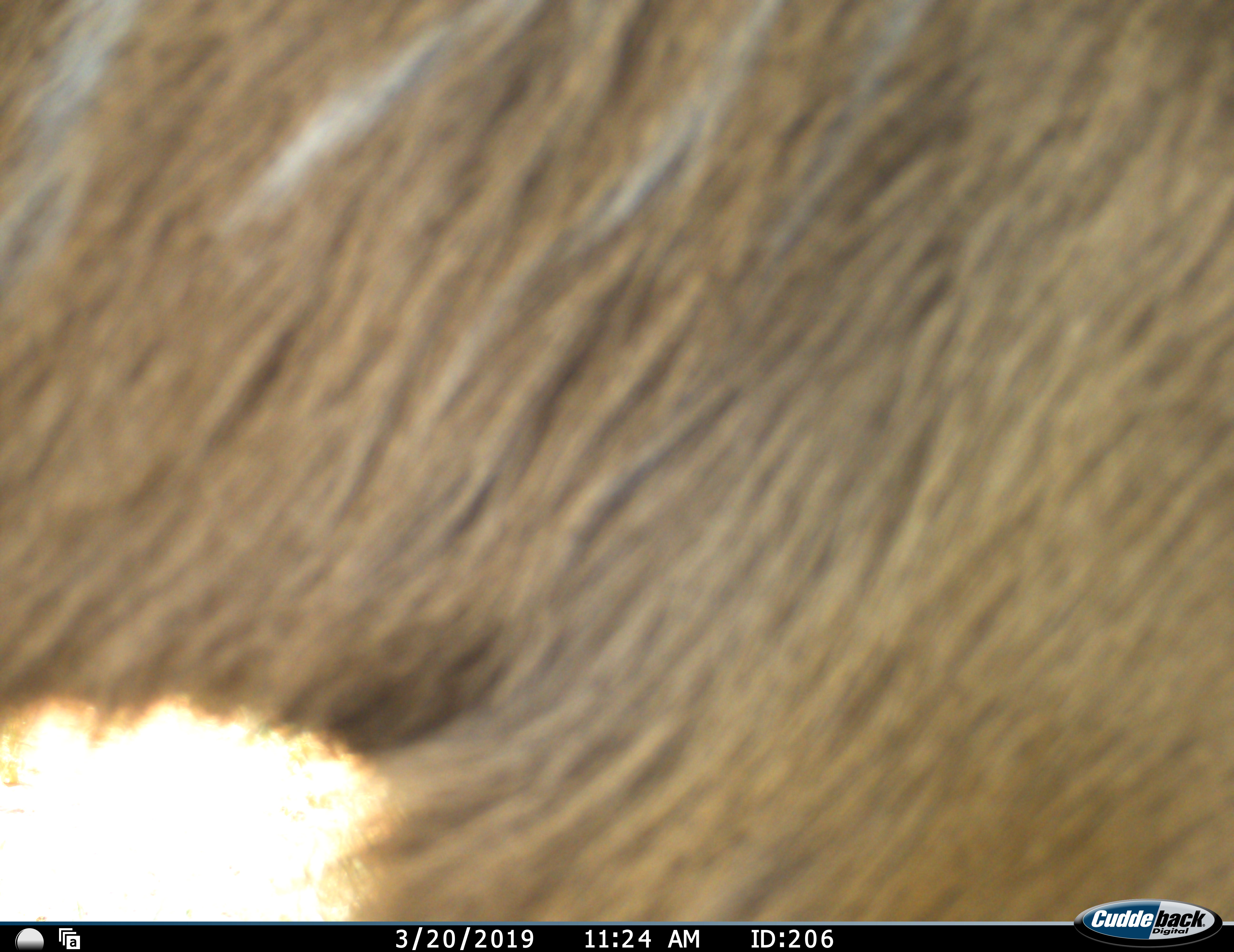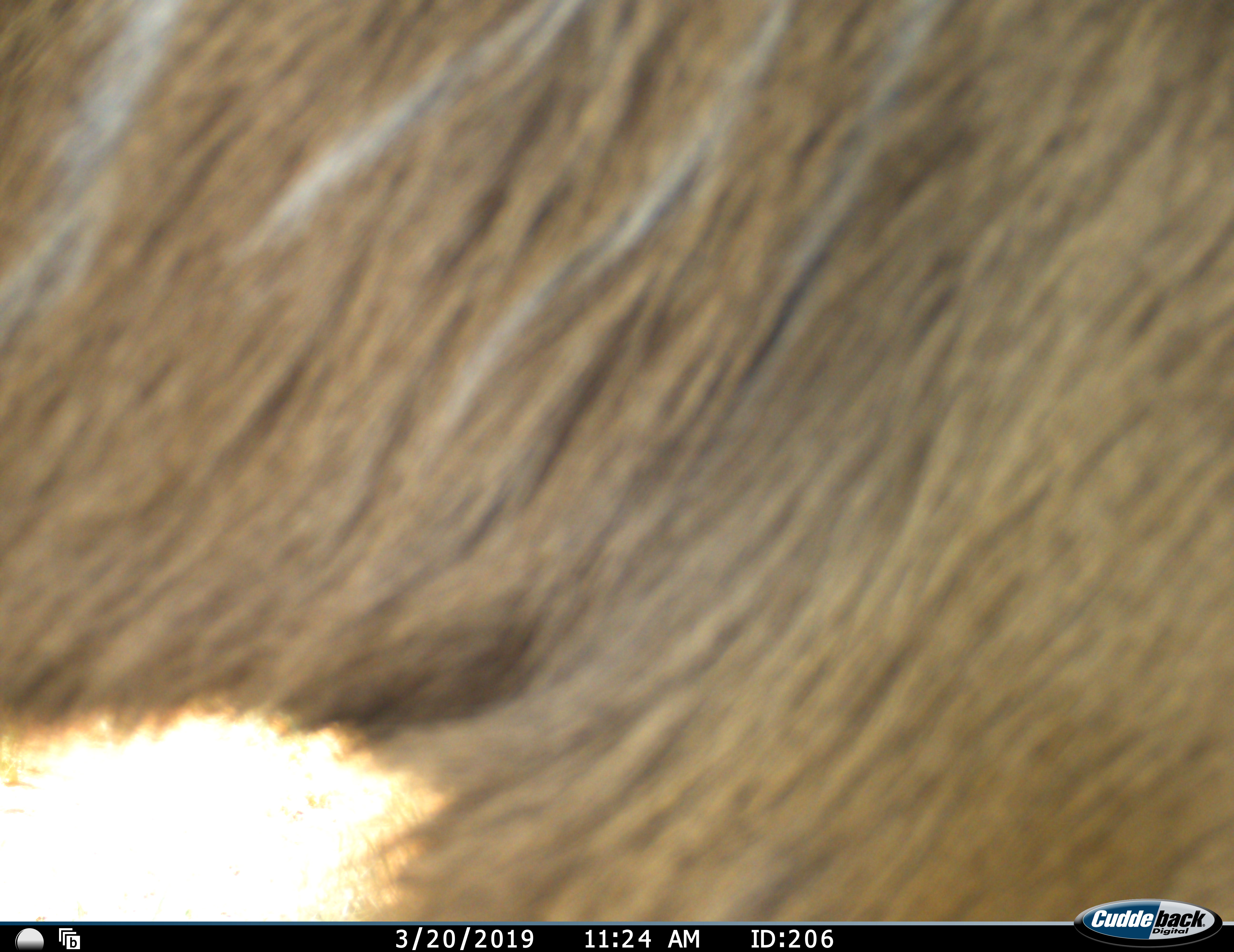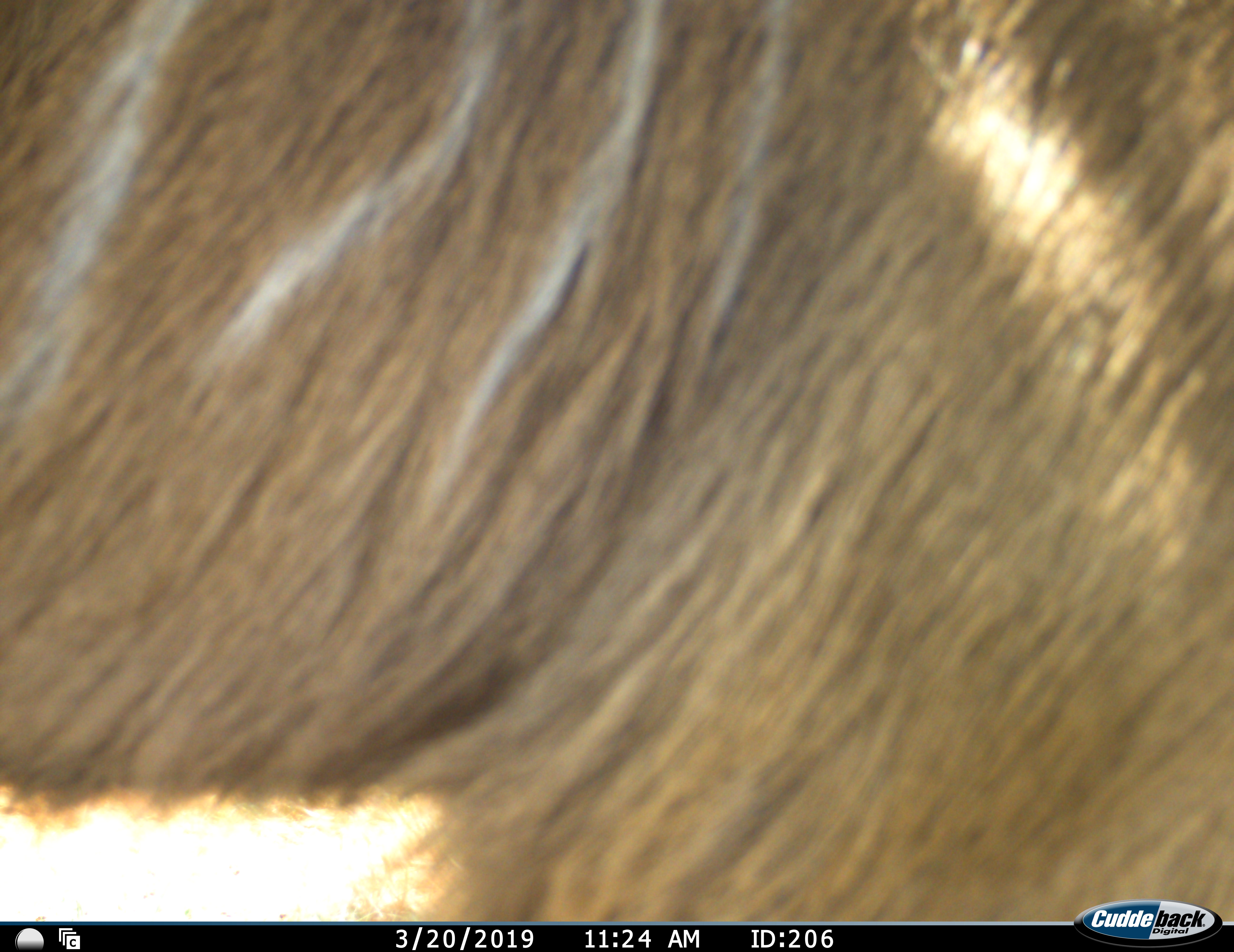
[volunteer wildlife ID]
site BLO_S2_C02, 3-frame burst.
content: unidentified animal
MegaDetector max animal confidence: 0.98